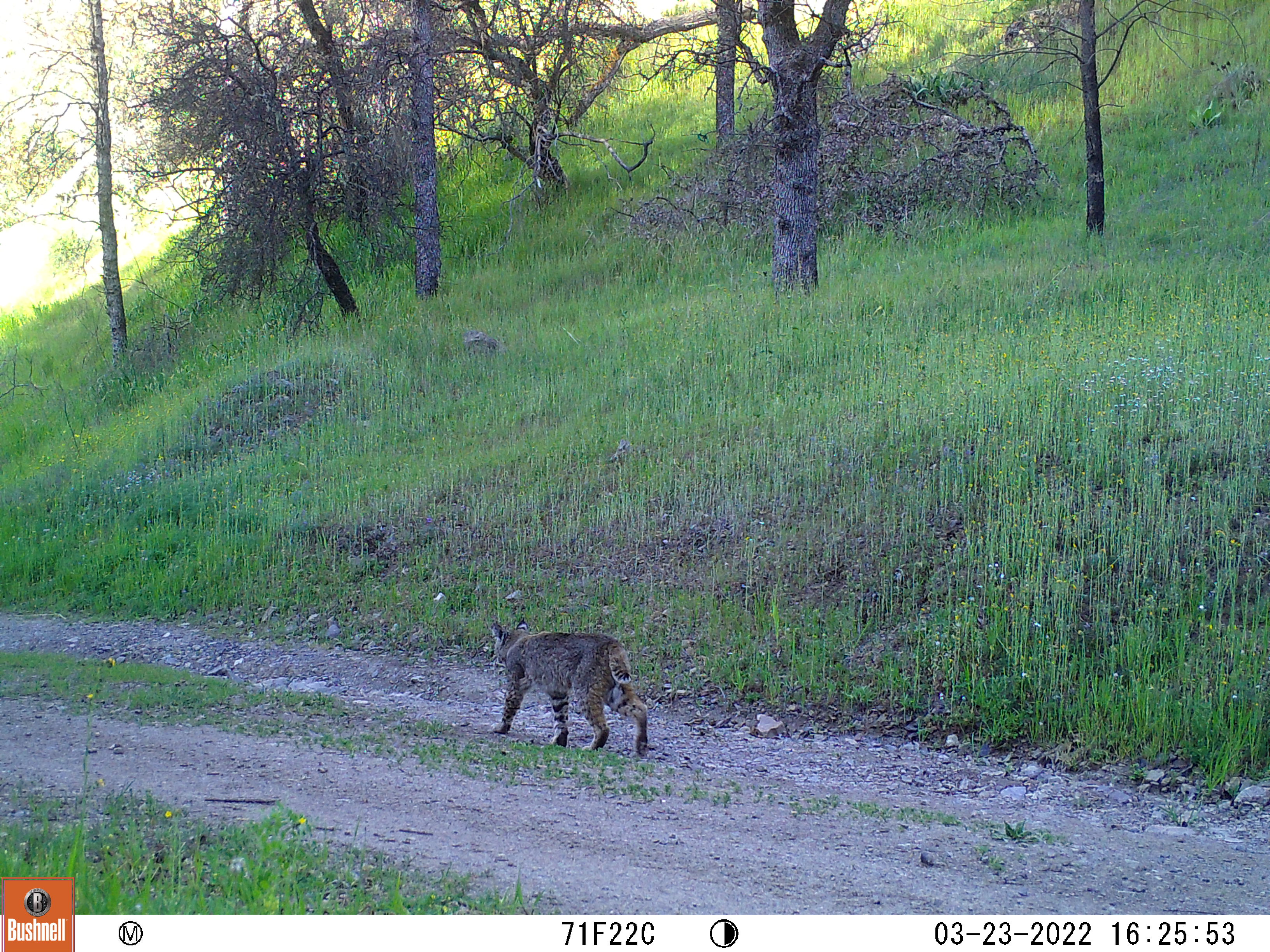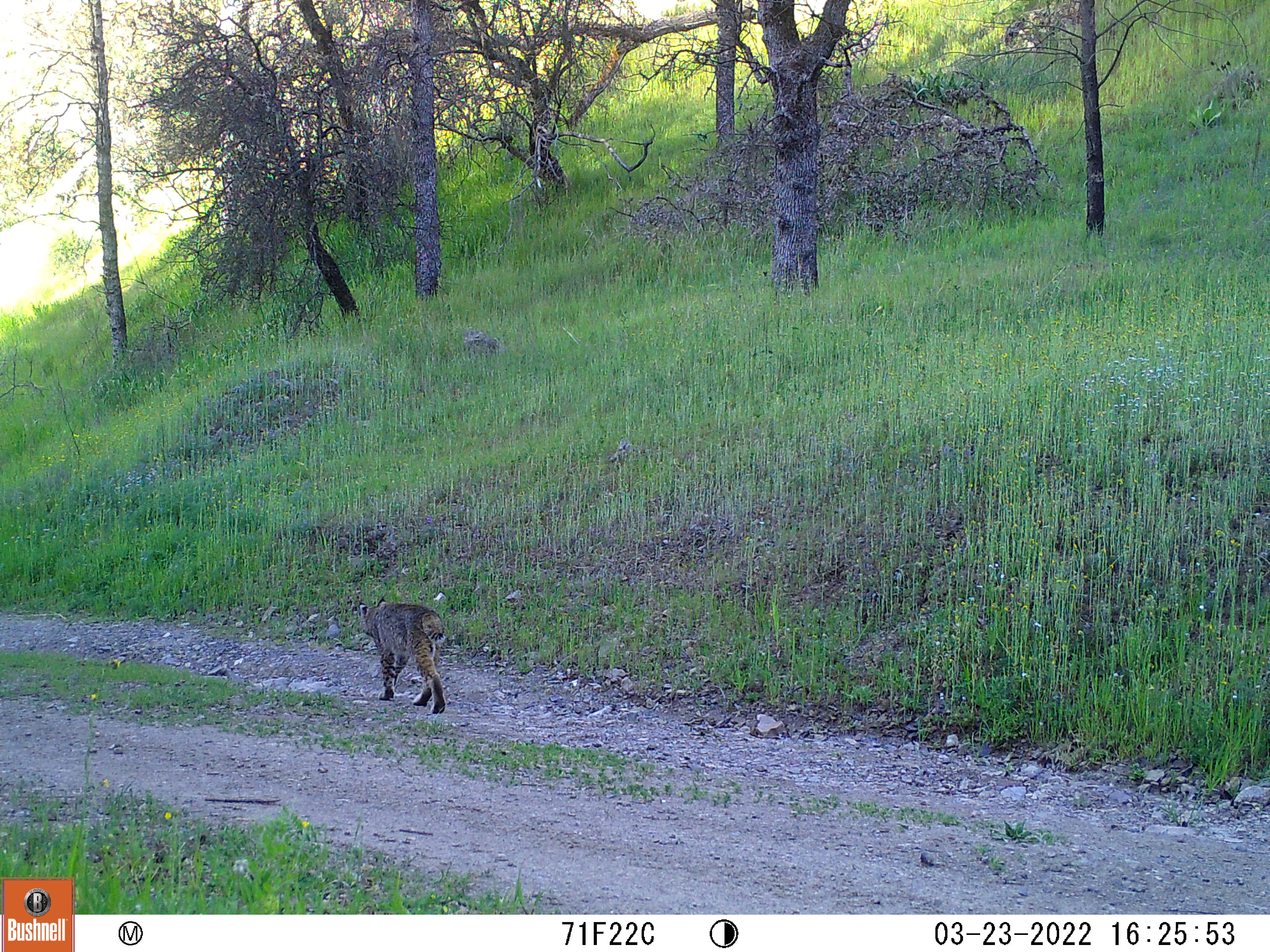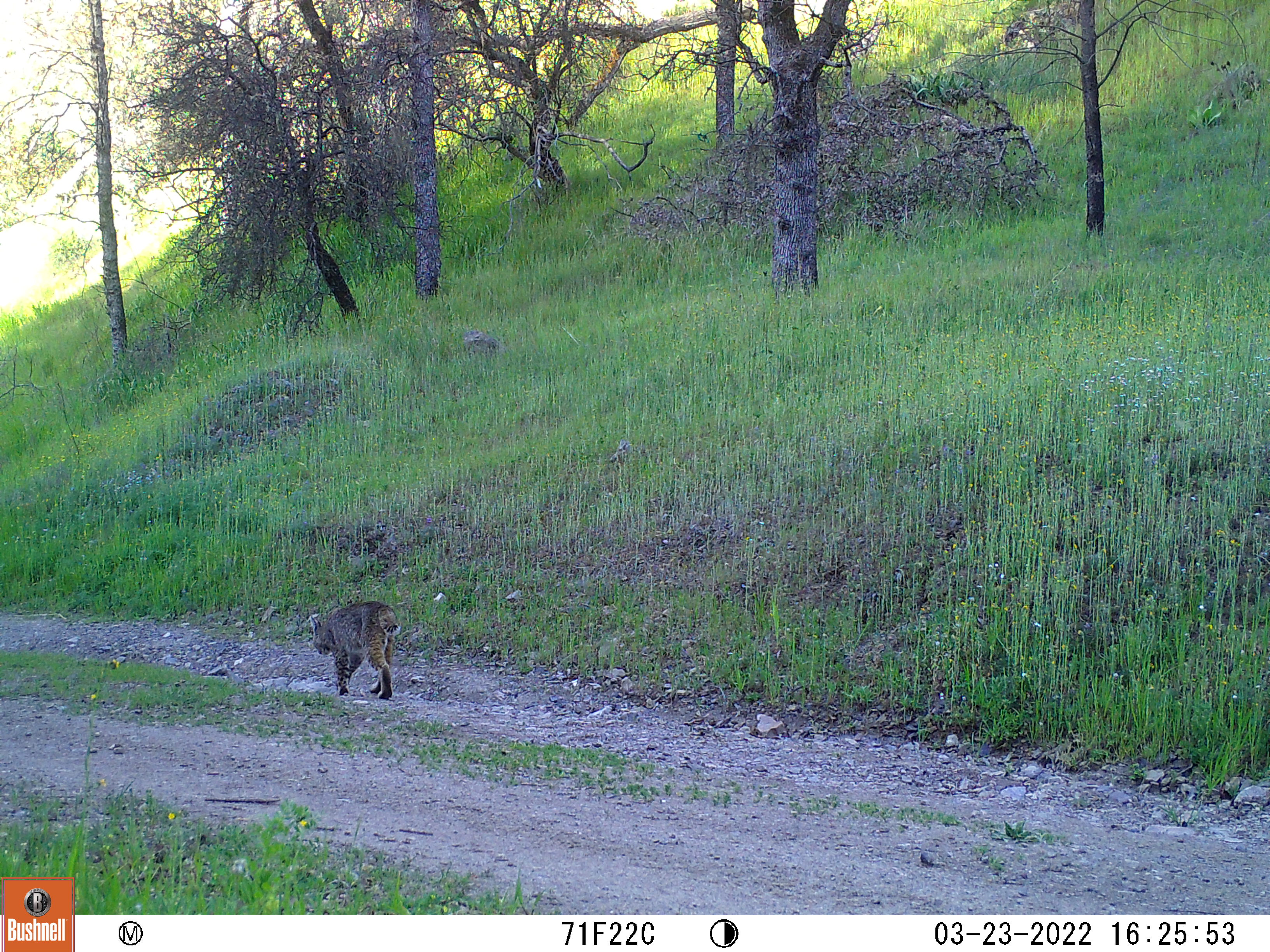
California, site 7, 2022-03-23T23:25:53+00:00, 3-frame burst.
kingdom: Animalia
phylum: Chordata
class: Mammalia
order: Carnivora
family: Felidae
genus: Lynx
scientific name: Lynx rufus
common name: bobcat